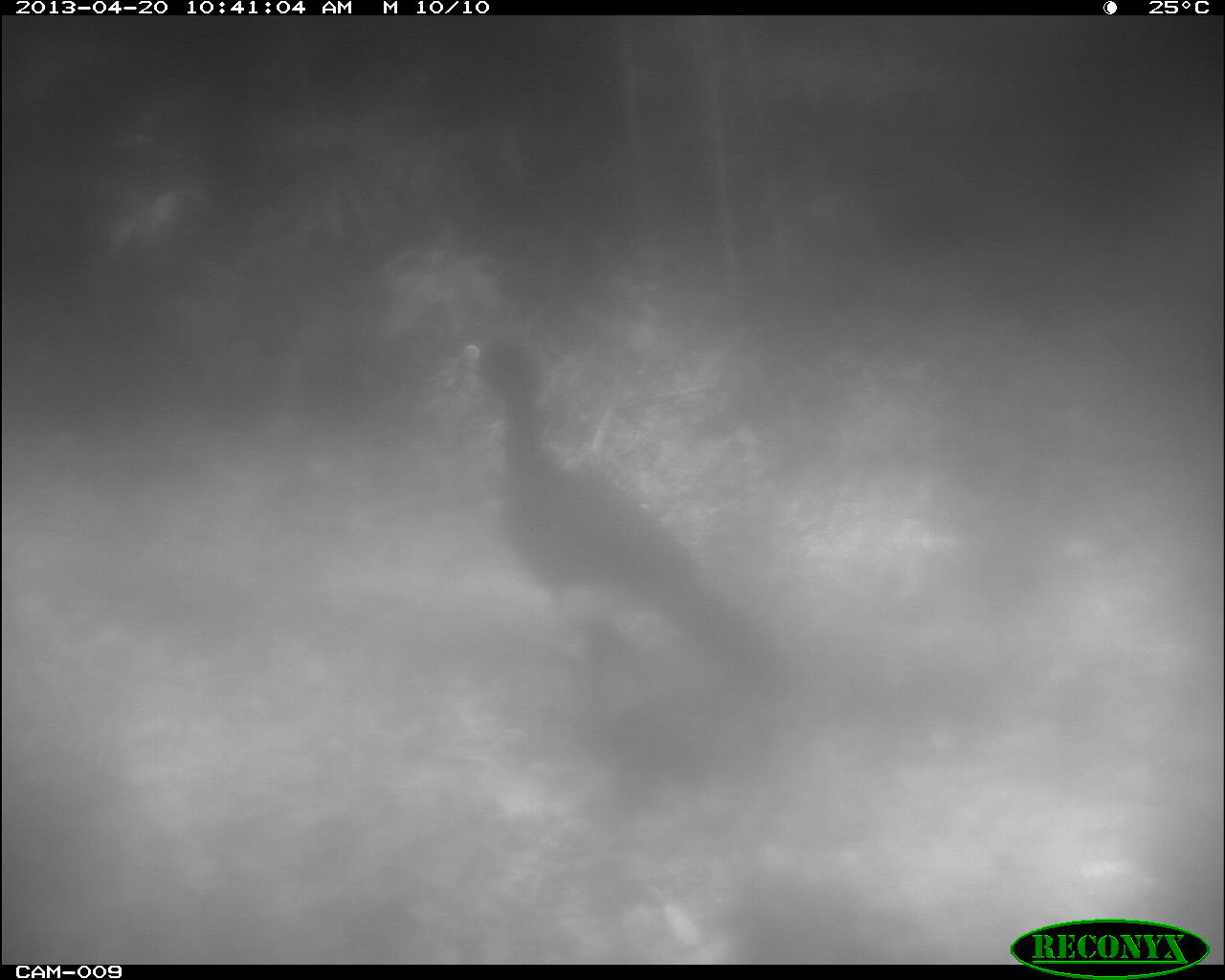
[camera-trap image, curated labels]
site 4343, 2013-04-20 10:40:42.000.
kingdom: Animalia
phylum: Chordata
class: Aves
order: Galliformes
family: Cracidae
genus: Crax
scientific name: Crax rubra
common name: great curassow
Crax rubra (great curassow), count 2.